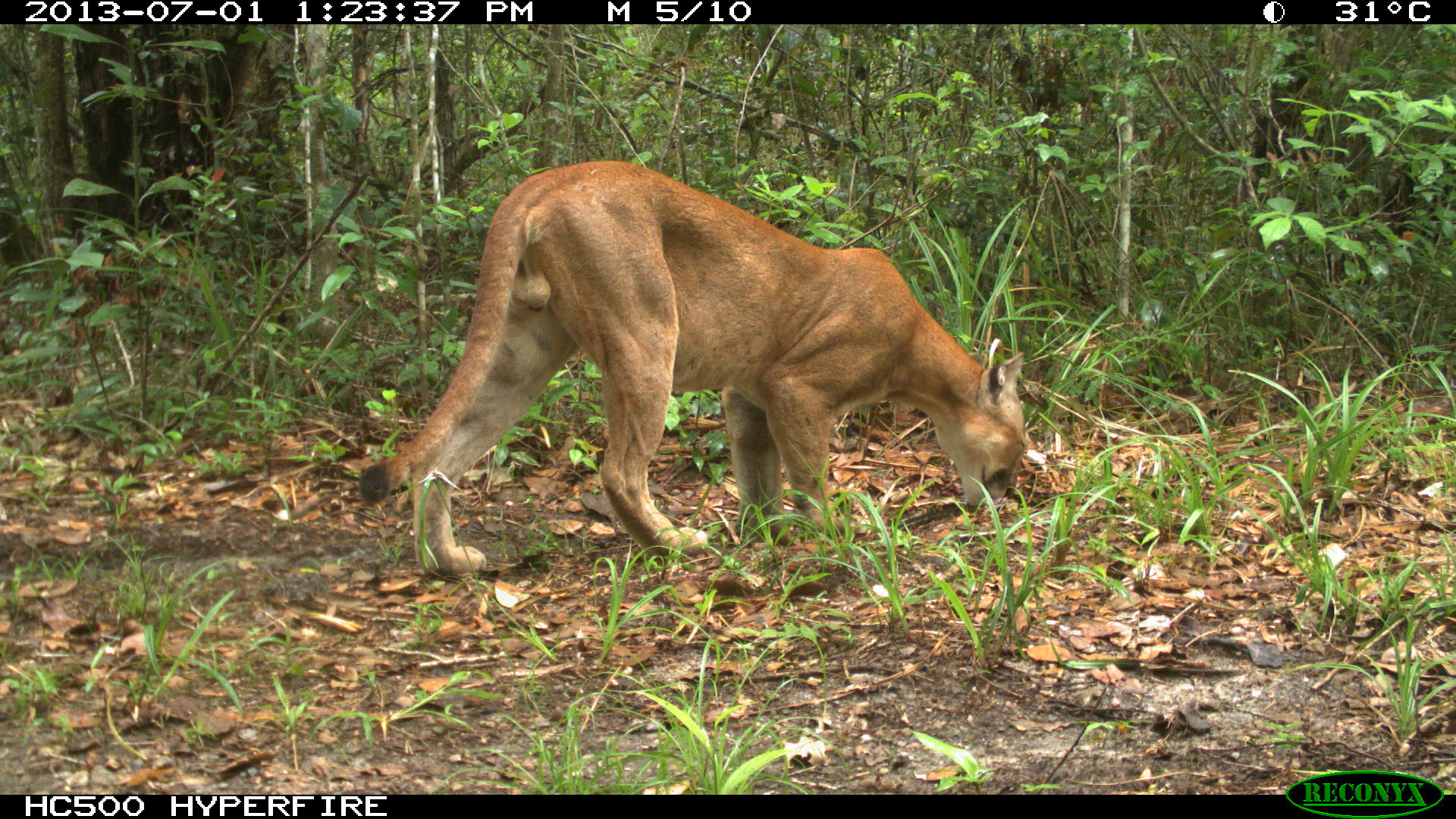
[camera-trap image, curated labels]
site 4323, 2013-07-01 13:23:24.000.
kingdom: Animalia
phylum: Chordata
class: Mammalia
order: Carnivora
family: Felidae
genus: Puma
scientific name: Puma concolor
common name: mountain lion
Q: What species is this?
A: Puma concolor (mountain lion).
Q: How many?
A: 1.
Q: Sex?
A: Male.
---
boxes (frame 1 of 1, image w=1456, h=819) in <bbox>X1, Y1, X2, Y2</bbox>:
puma concolor: <bbox>356, 157, 1028, 576</bbox>